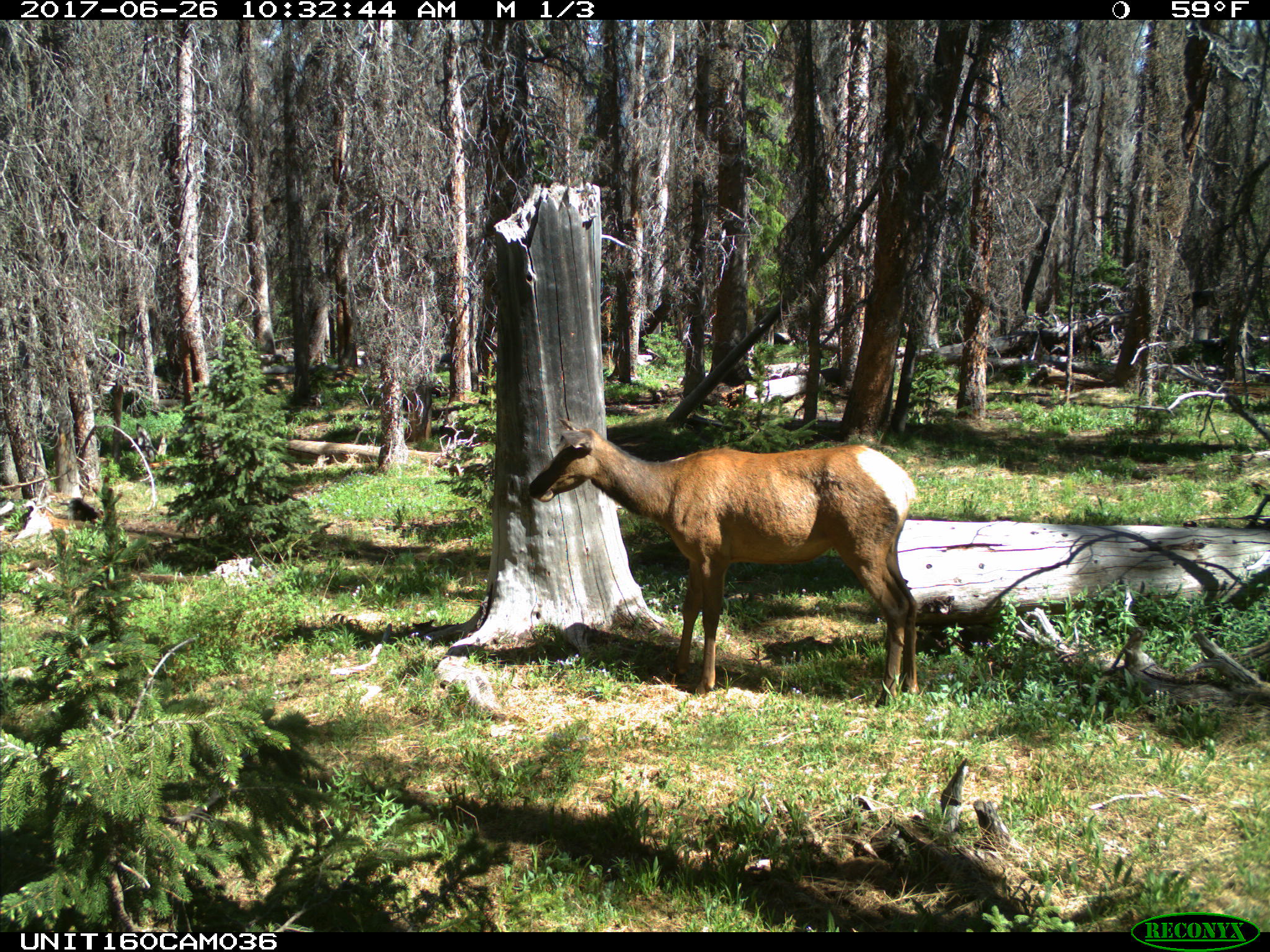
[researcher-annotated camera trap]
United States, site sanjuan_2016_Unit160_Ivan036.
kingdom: Animalia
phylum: Chordata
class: Mammalia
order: Artiodactyla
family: Cervidae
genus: Cervus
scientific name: Cervus elaphus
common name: red deer